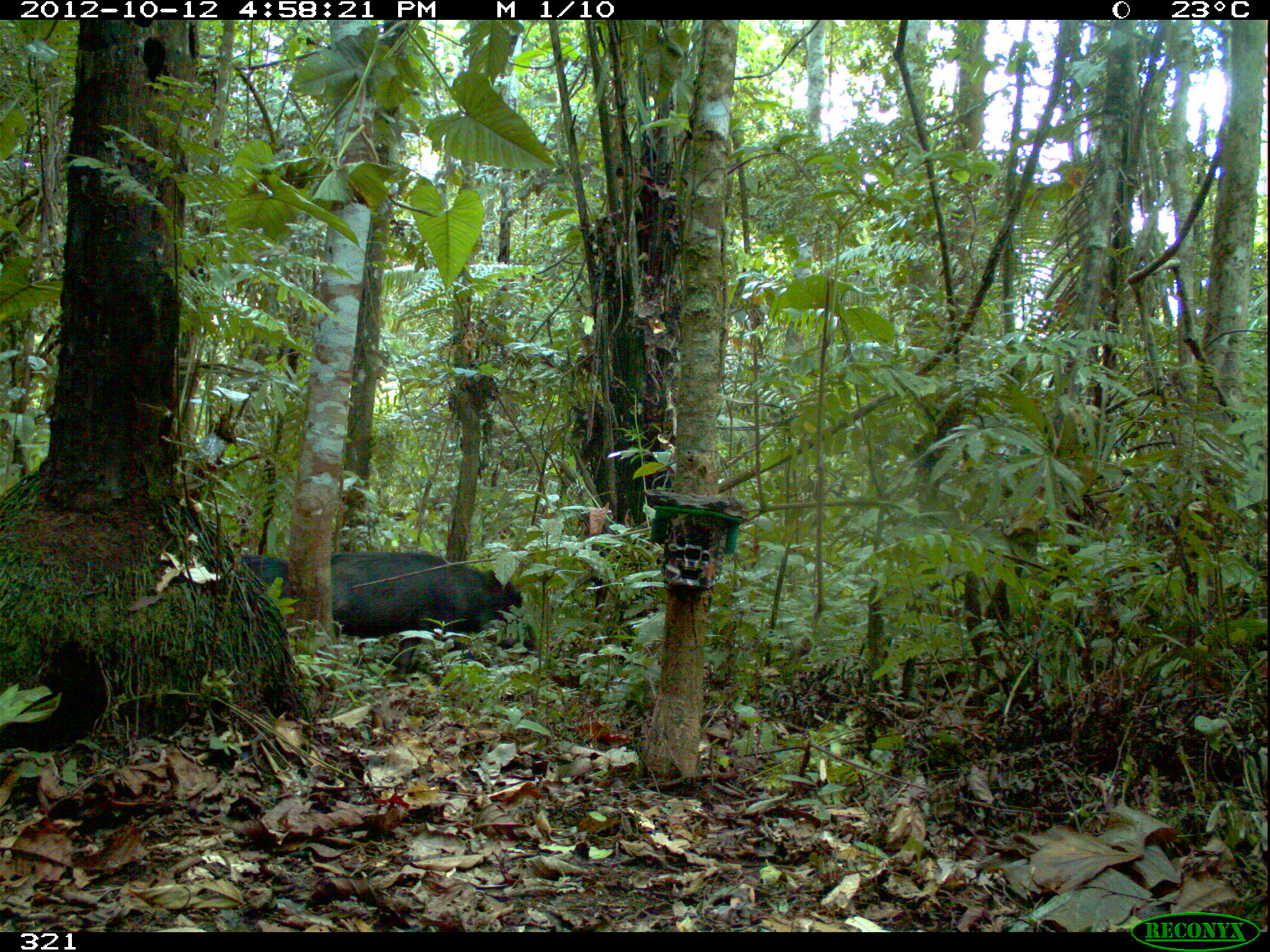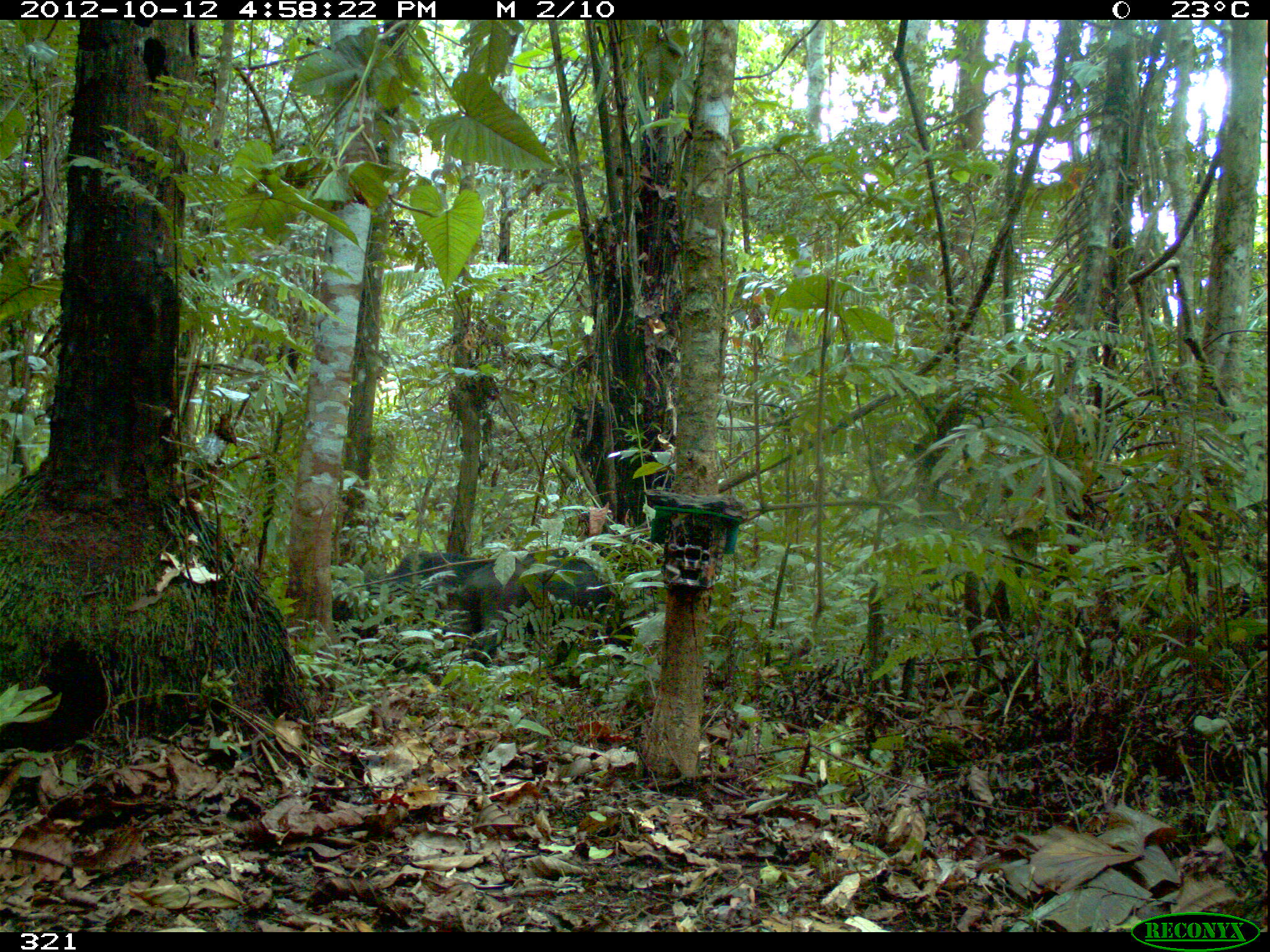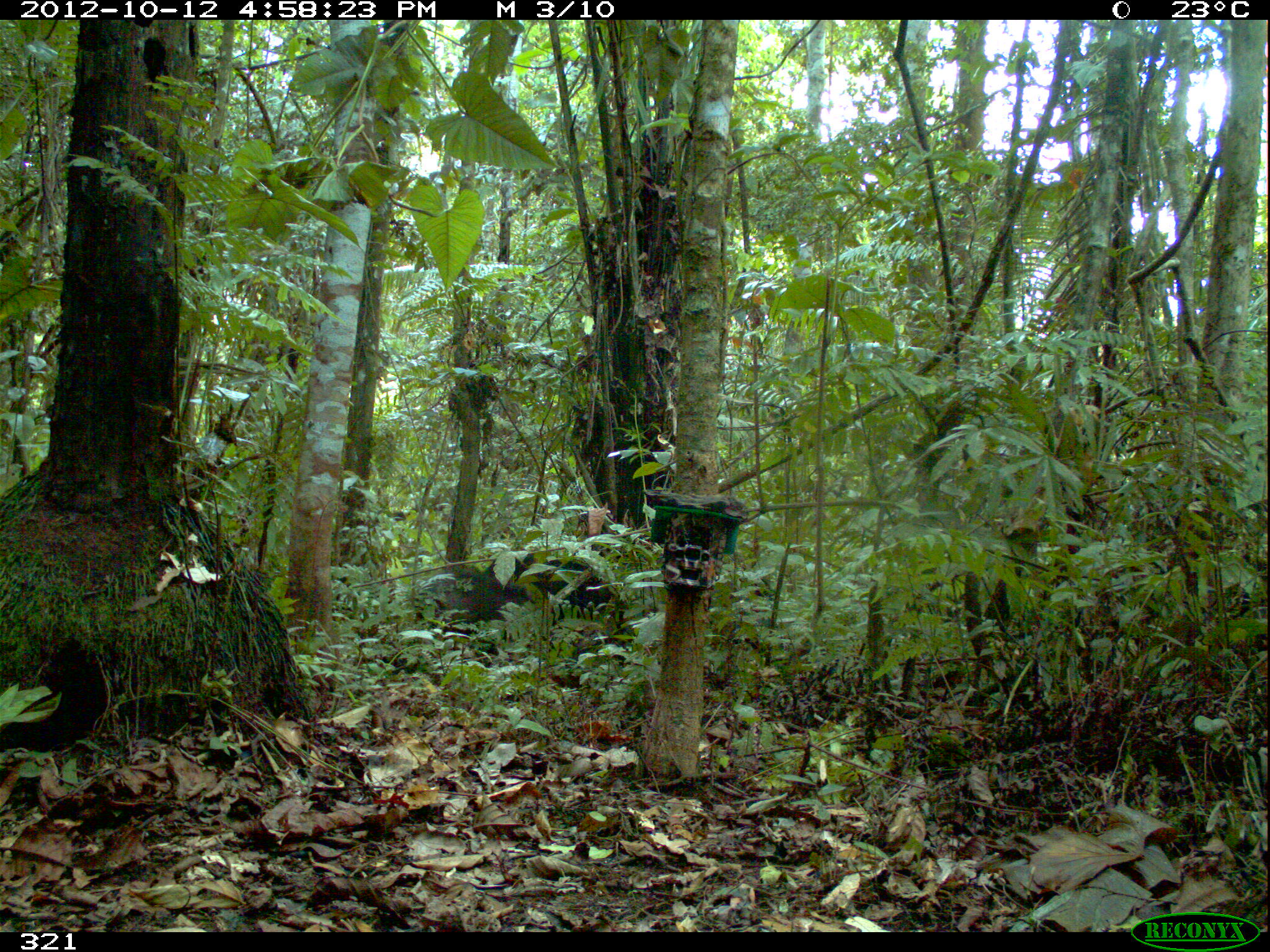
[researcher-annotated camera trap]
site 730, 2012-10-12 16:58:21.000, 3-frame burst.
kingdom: Animalia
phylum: Chordata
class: Mammalia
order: Artiodactyla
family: Tayassuidae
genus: Tayassu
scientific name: Tayassu pecari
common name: white-lipped peccary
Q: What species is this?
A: Tayassu pecari (white-lipped peccary).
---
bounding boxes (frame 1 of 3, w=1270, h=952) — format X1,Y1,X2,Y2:
tayassu pecari: 329,550,540,681; 236,552,292,597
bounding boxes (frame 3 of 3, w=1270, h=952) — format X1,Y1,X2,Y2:
tayassu pecari: 467,553,624,669; 408,572,467,621